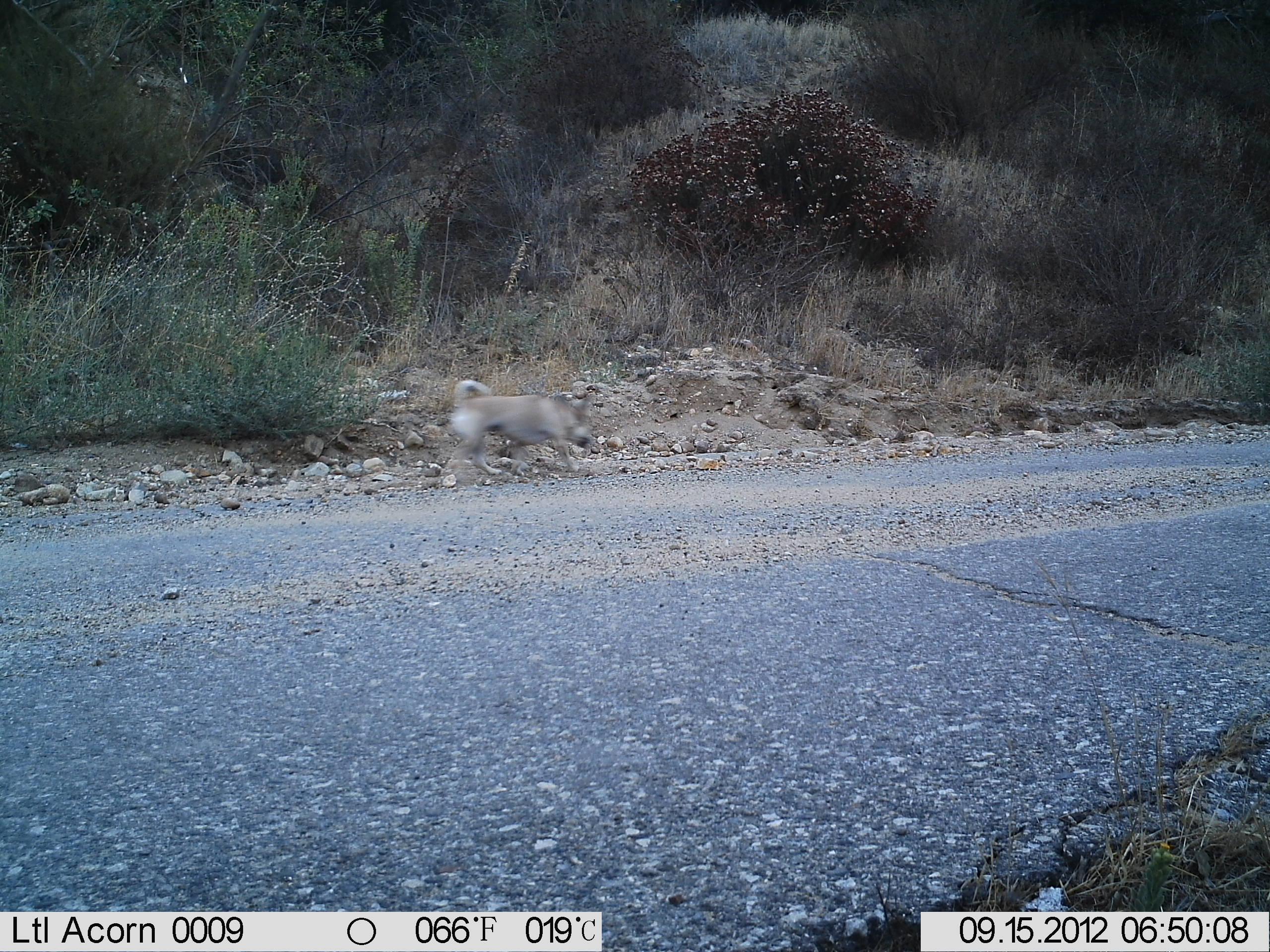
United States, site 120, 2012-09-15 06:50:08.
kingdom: Animalia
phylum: Chordata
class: Mammalia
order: Carnivora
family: Canidae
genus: Canis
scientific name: Canis familiaris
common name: domestic dog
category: dog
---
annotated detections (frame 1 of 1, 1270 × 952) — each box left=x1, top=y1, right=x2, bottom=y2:
dog: left=438, top=376, right=597, bottom=478